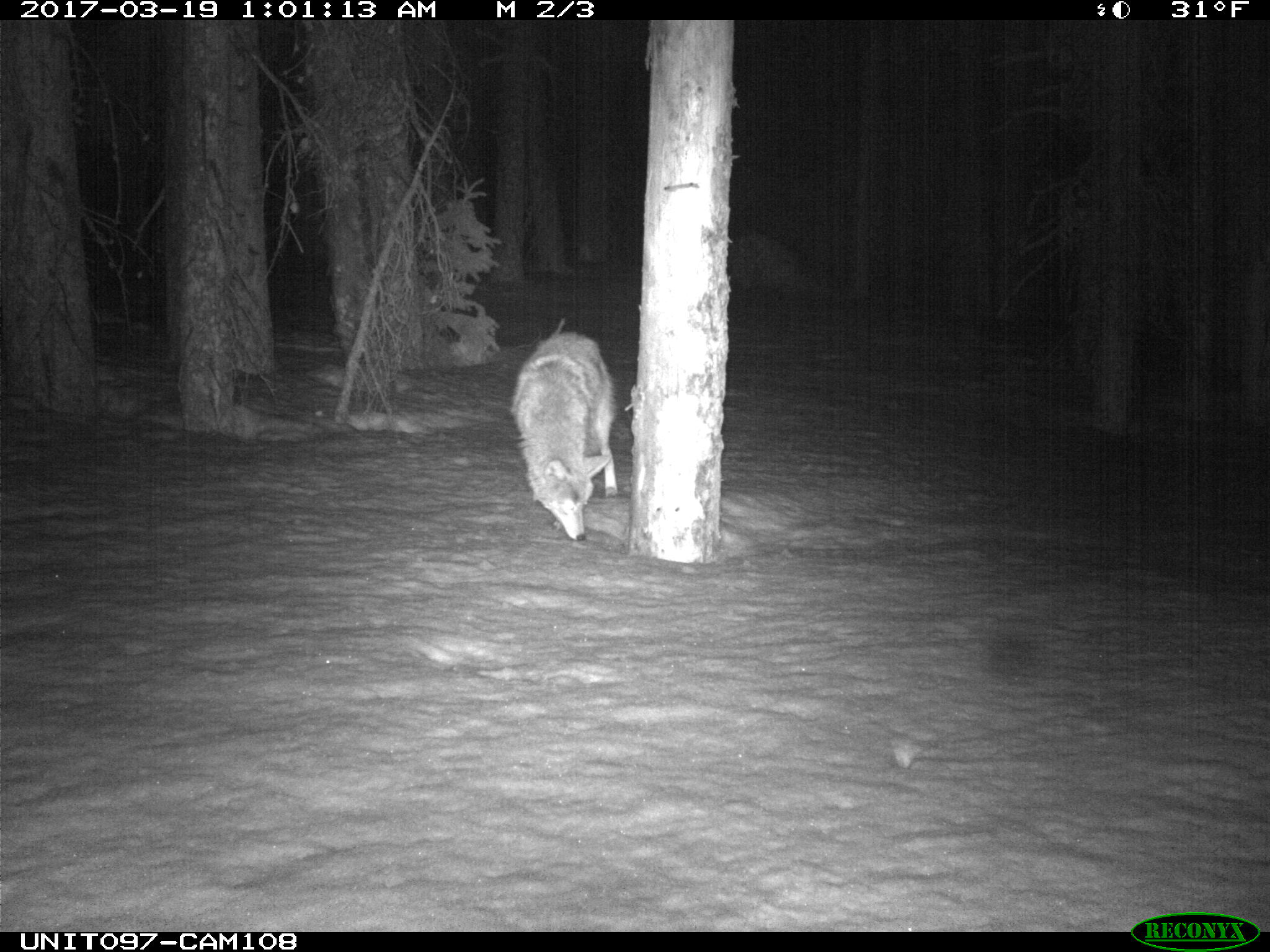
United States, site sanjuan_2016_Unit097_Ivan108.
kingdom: Animalia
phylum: Chordata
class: Mammalia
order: Carnivora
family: Canidae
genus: Canis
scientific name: Canis latrans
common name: coyote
Canis latrans (coyote).